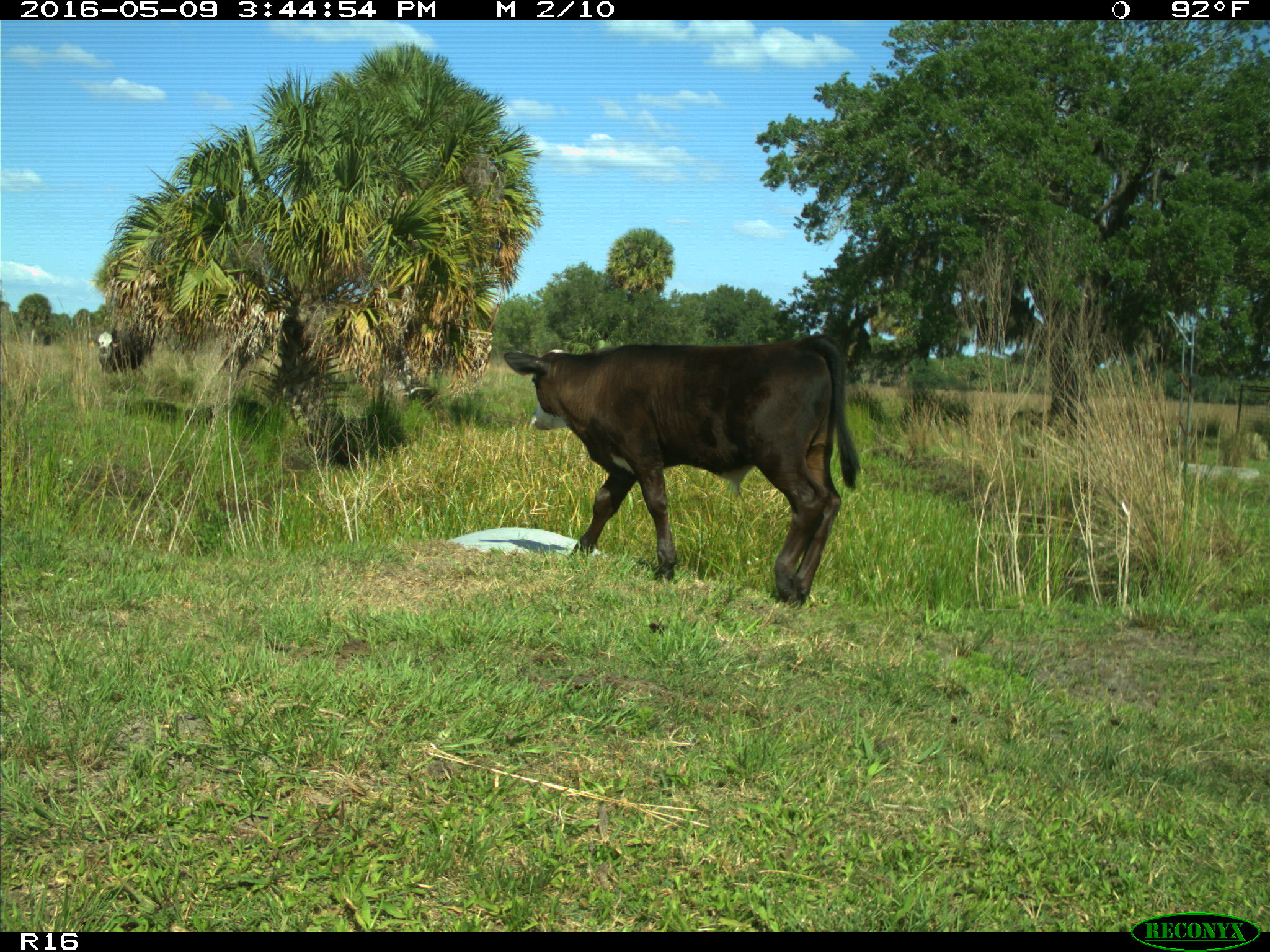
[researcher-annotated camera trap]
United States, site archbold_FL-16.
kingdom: Animalia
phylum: Chordata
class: Mammalia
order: Artiodactyla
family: Bovidae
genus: Bos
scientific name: Bos taurus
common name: domestic cow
Bos taurus (domestic cow).